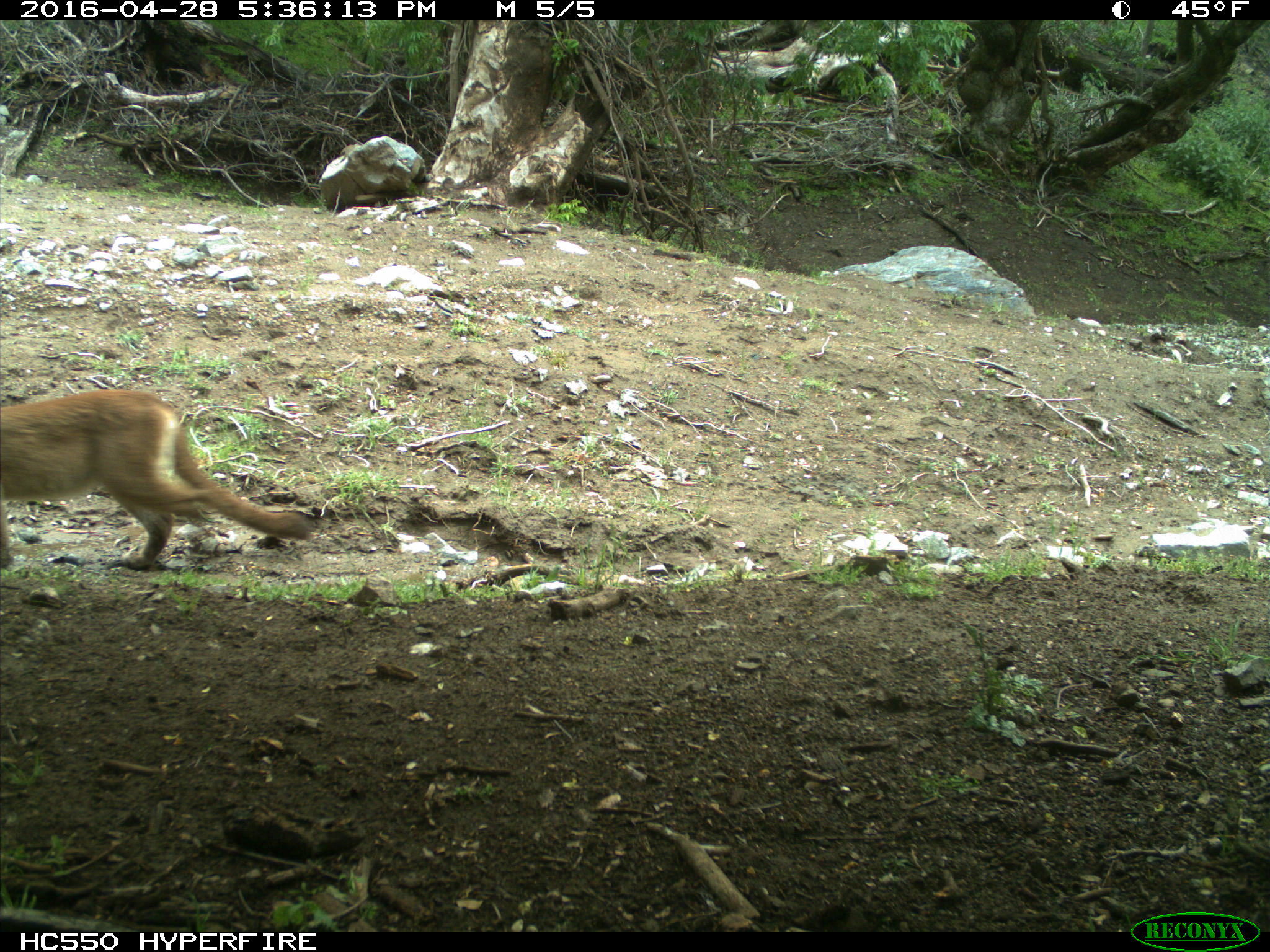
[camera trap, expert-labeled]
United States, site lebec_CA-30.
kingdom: Animalia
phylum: Chordata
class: Mammalia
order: Carnivora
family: Felidae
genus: Puma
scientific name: Puma concolor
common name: mountain lion